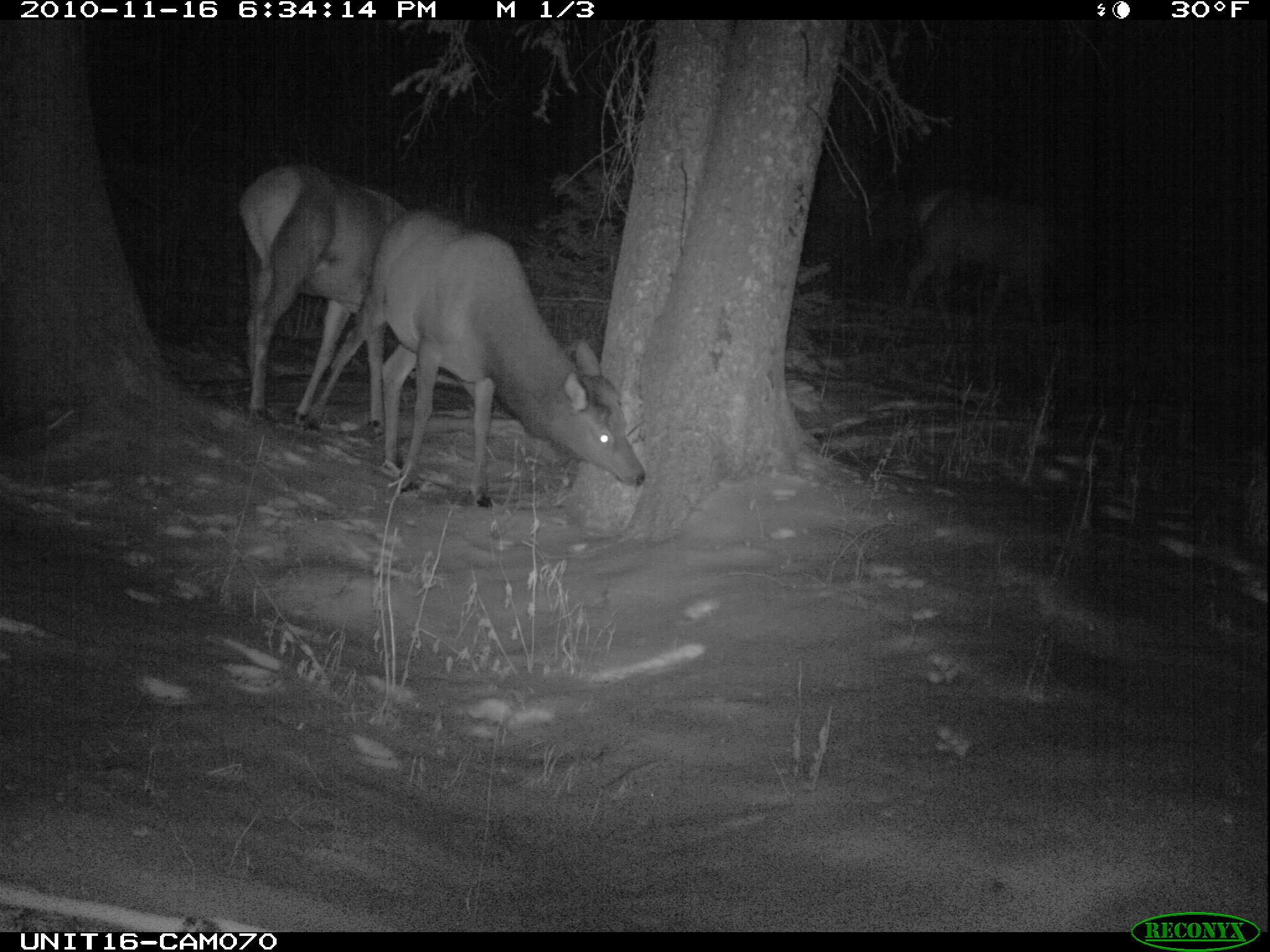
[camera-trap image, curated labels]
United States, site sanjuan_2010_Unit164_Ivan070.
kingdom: Animalia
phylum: Chordata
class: Mammalia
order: Artiodactyla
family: Cervidae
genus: Cervus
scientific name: Cervus elaphus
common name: red deer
Cervus elaphus (red deer).